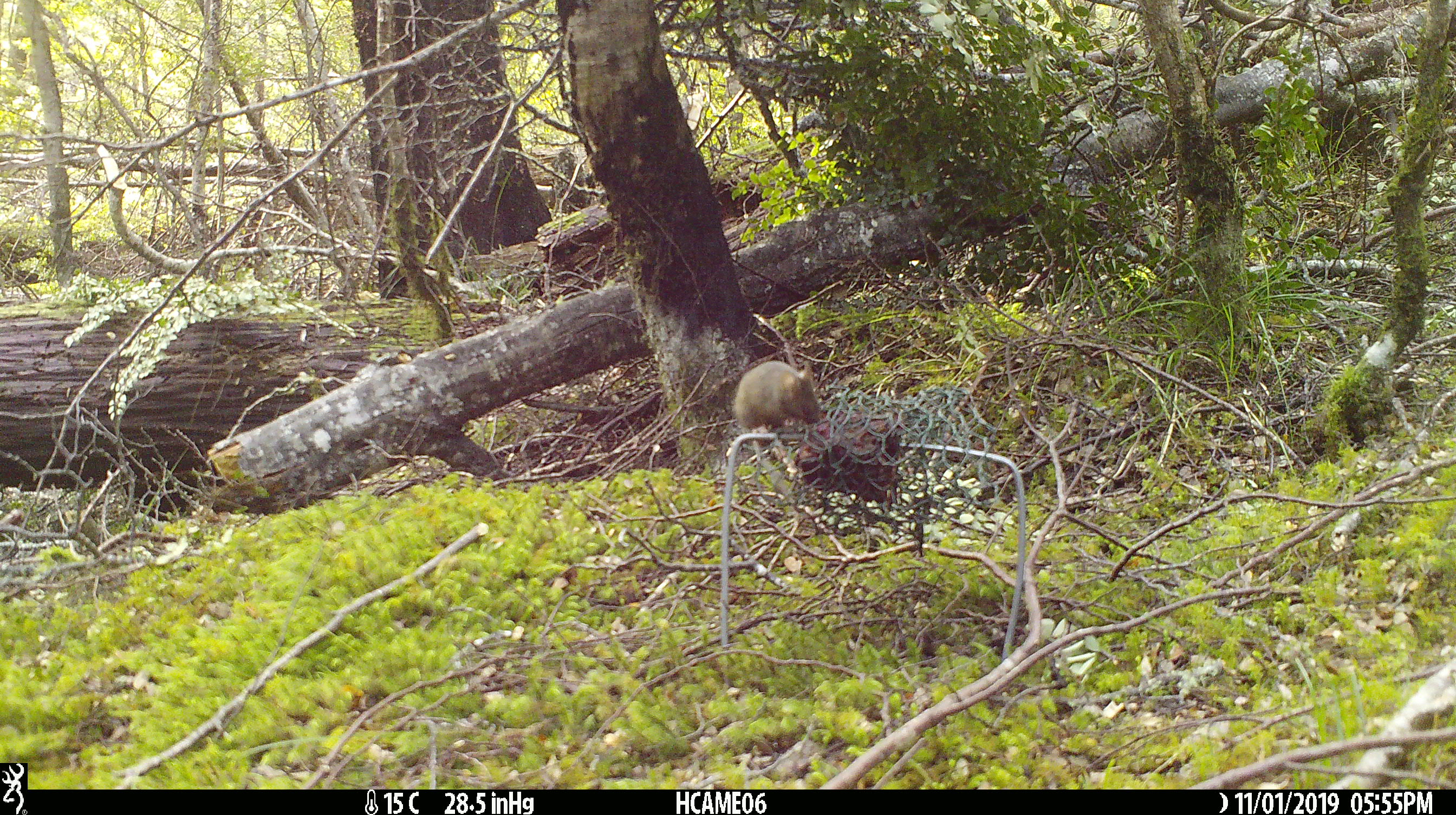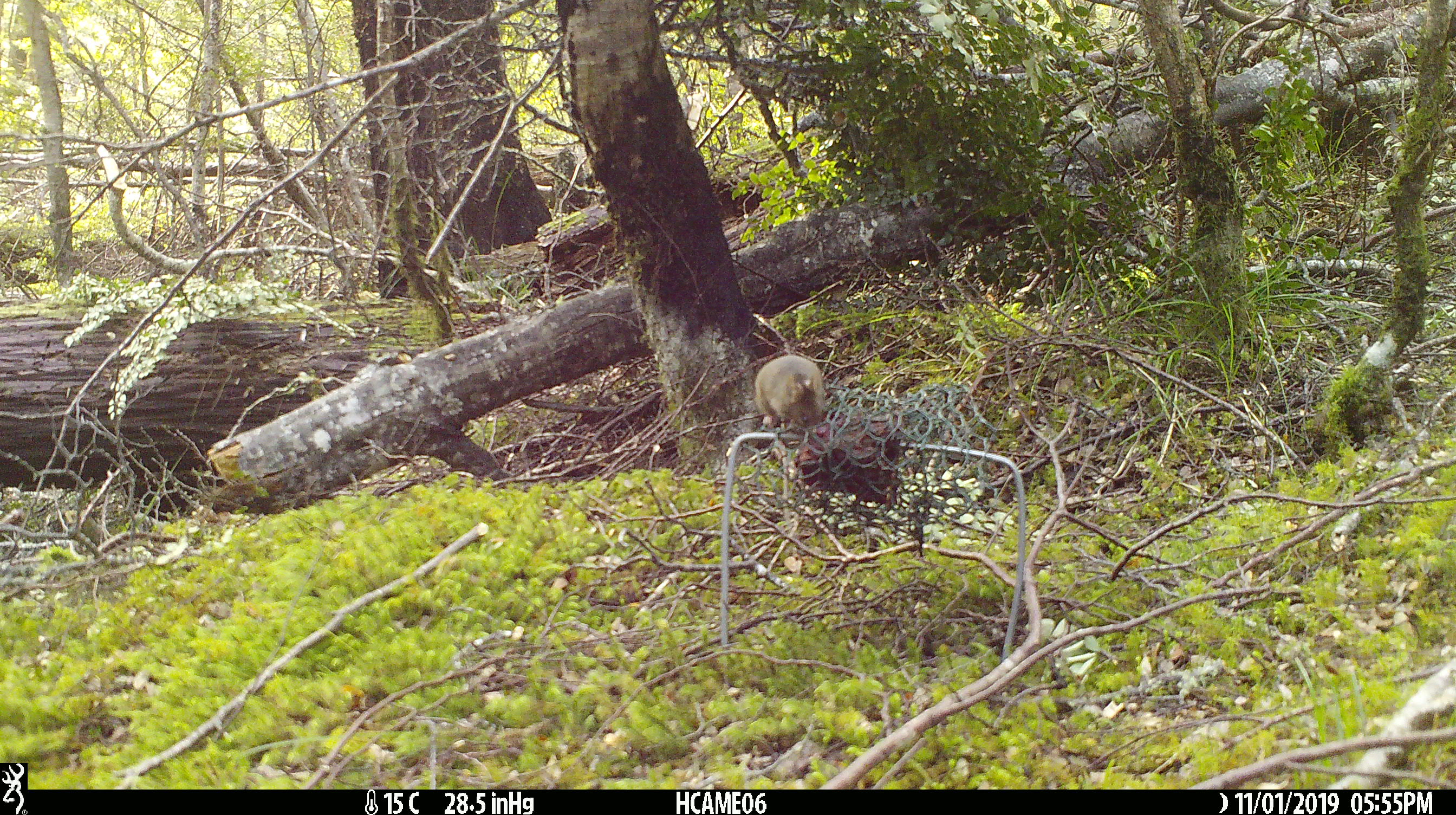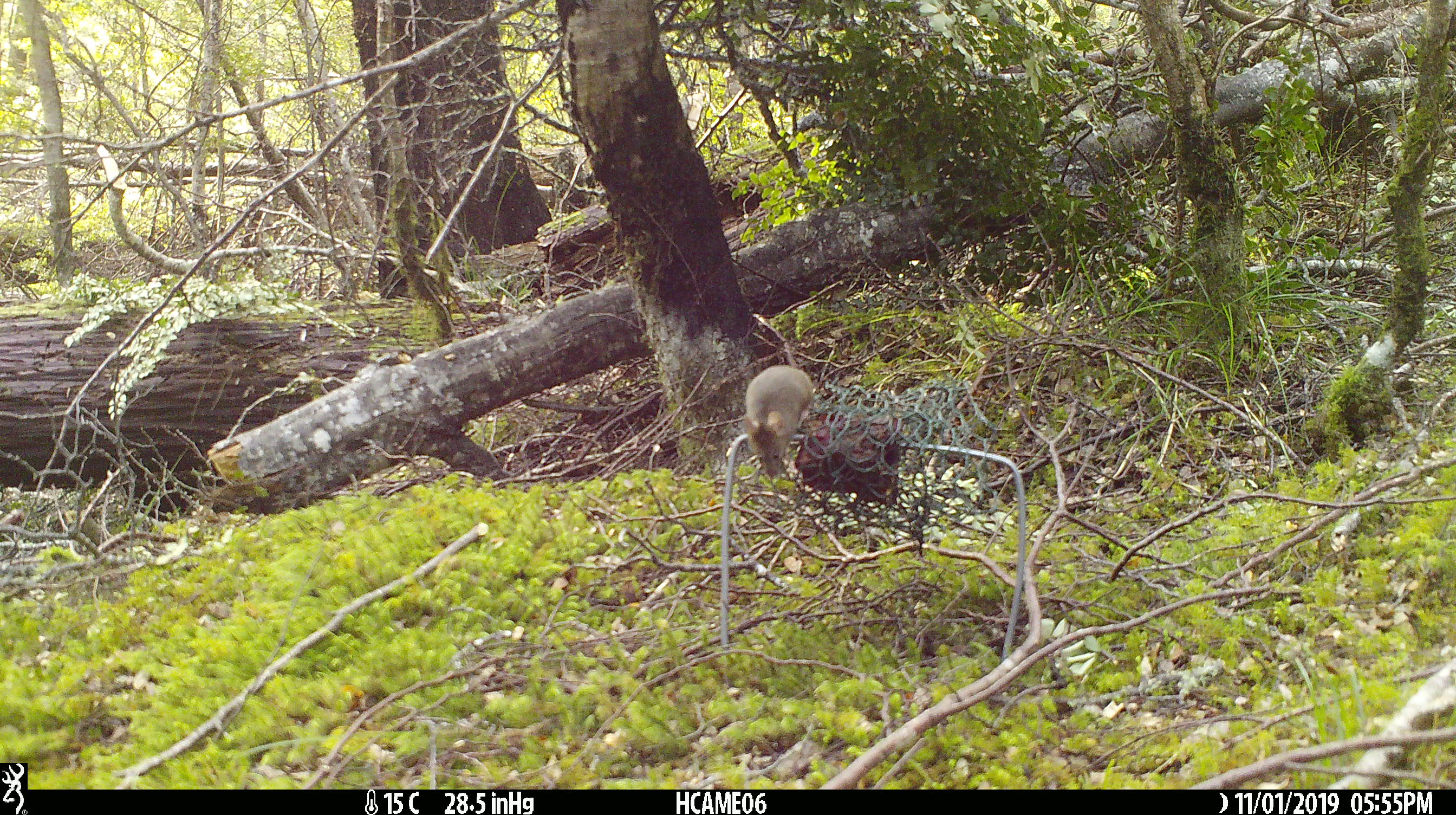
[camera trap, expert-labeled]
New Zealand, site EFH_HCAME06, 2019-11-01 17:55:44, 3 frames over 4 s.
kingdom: Animalia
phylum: Chordata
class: Mammalia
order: Rodentia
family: Muridae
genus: Mus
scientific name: Mus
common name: mouse